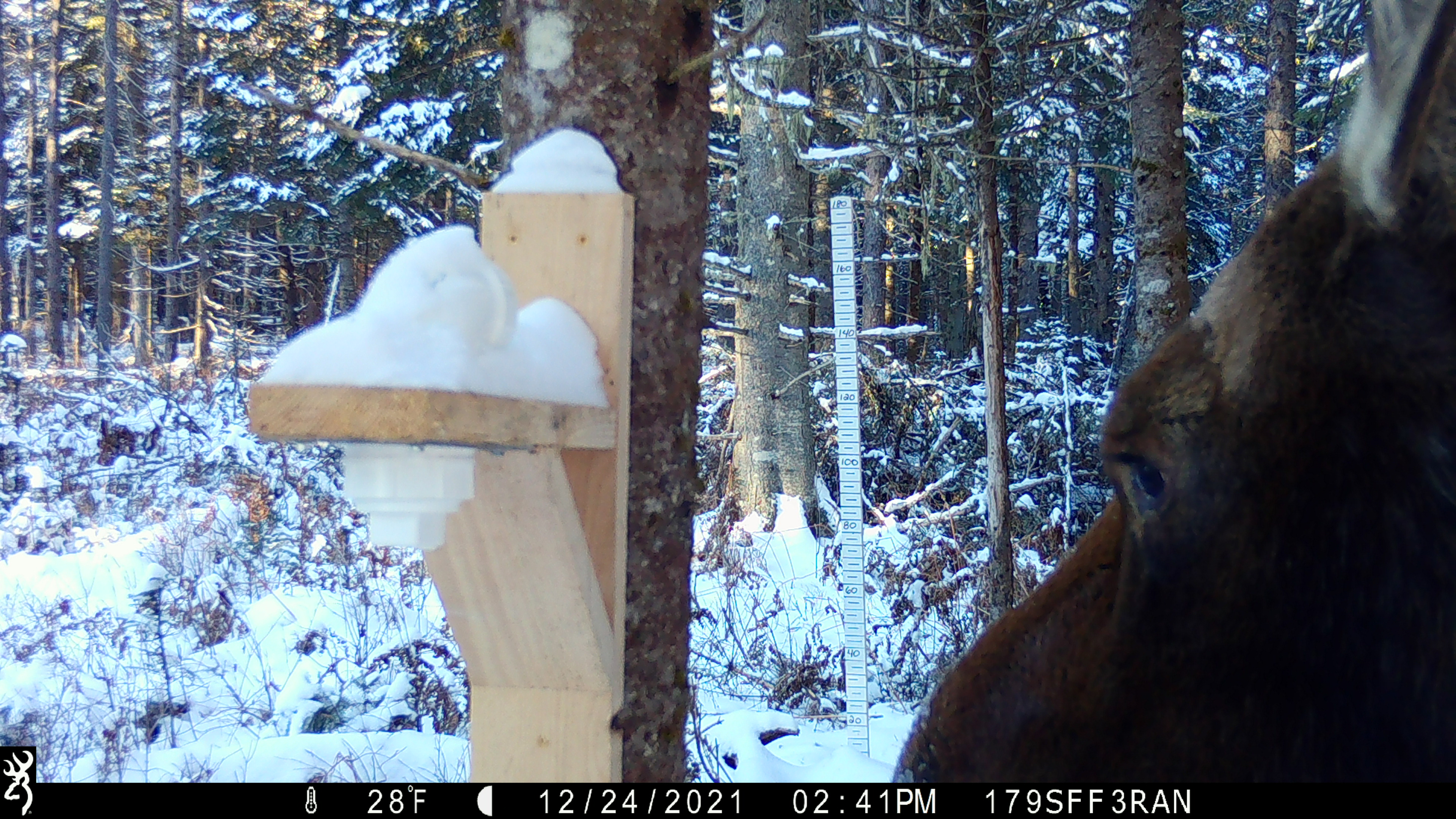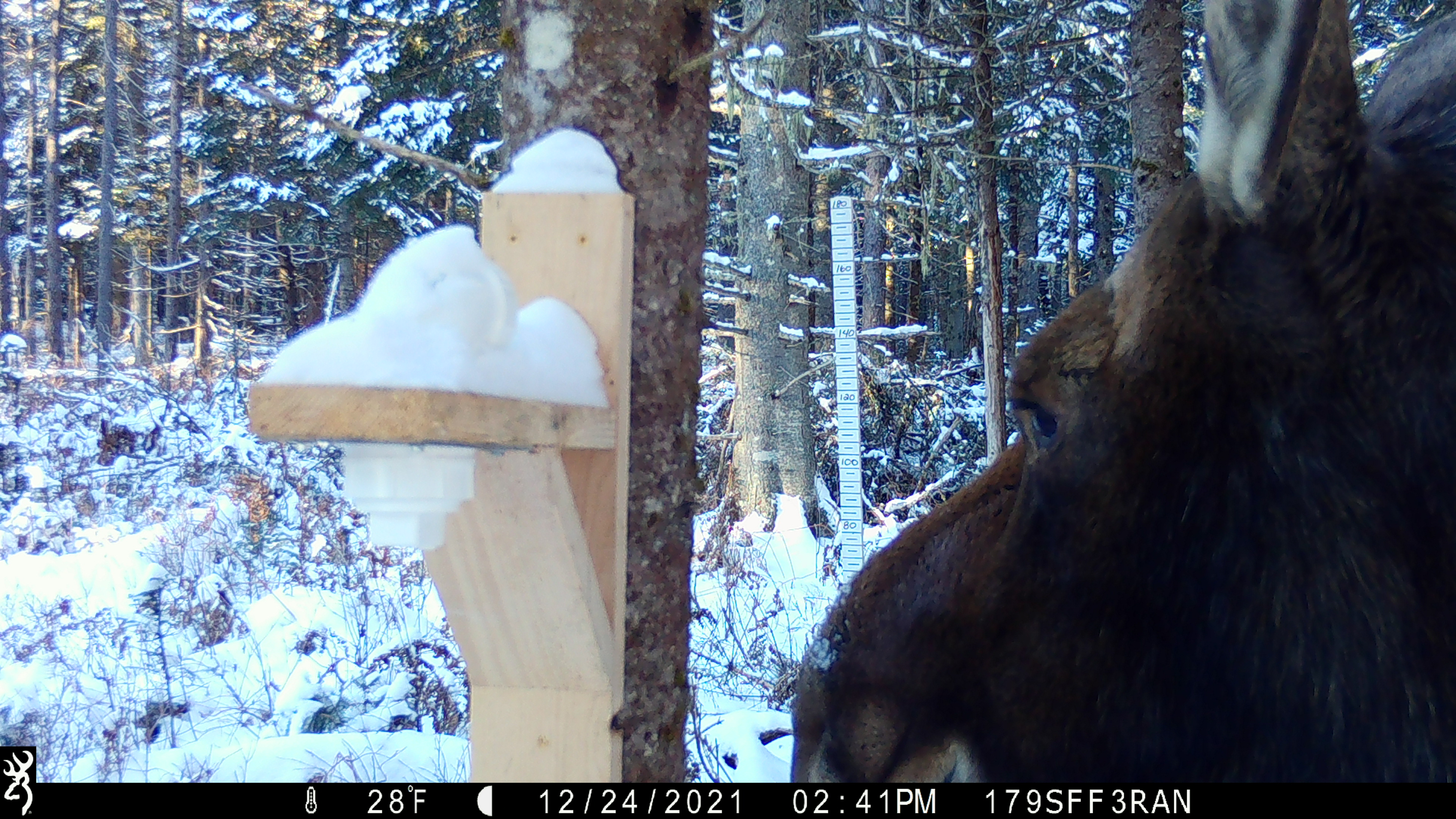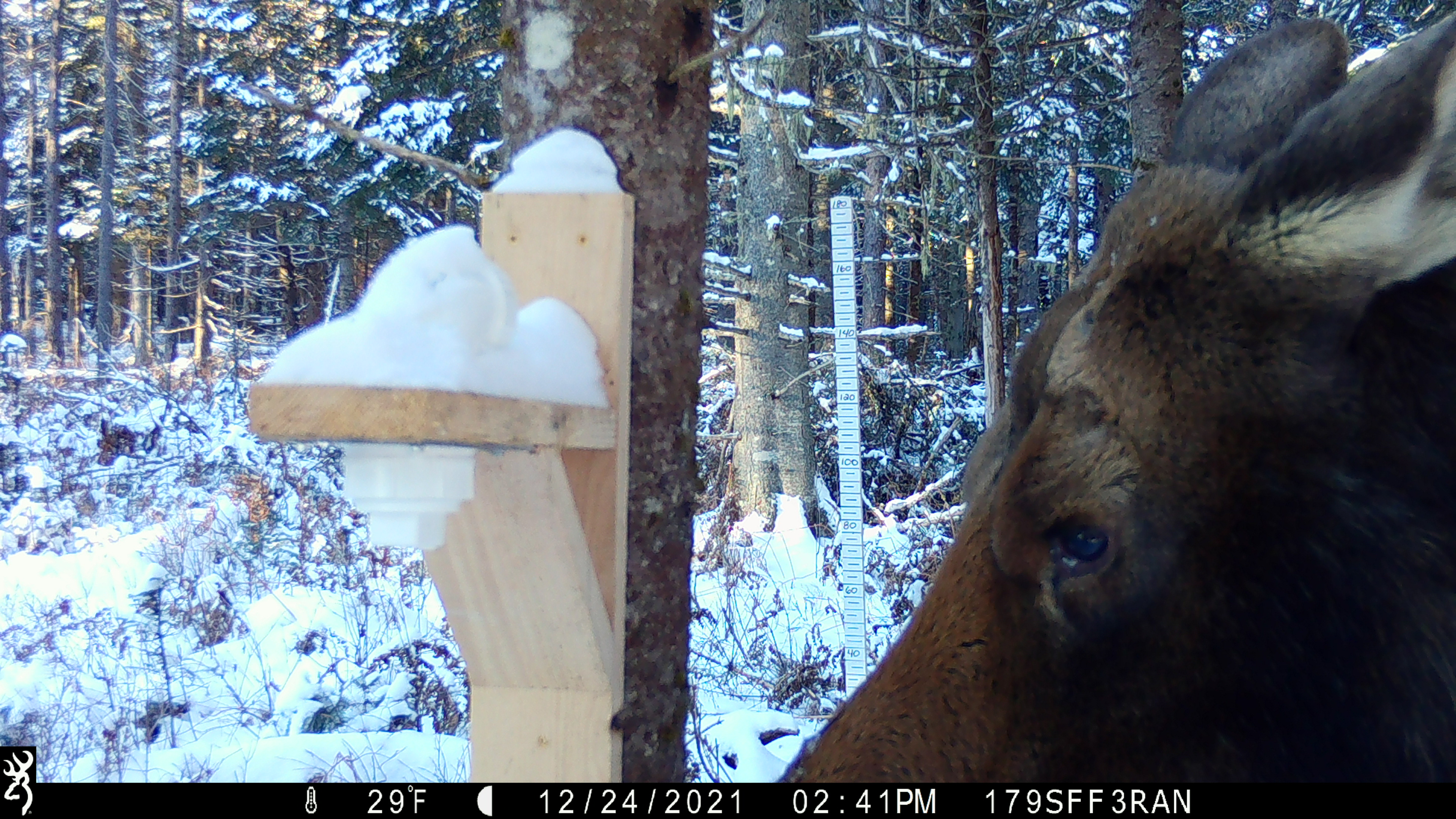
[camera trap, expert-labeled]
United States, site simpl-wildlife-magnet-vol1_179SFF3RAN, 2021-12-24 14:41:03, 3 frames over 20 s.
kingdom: Animalia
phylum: Chordata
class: Mammalia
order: Artiodactyla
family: Cervidae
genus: Alces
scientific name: Alces alces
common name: moose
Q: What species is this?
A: Moose (Alces alces).